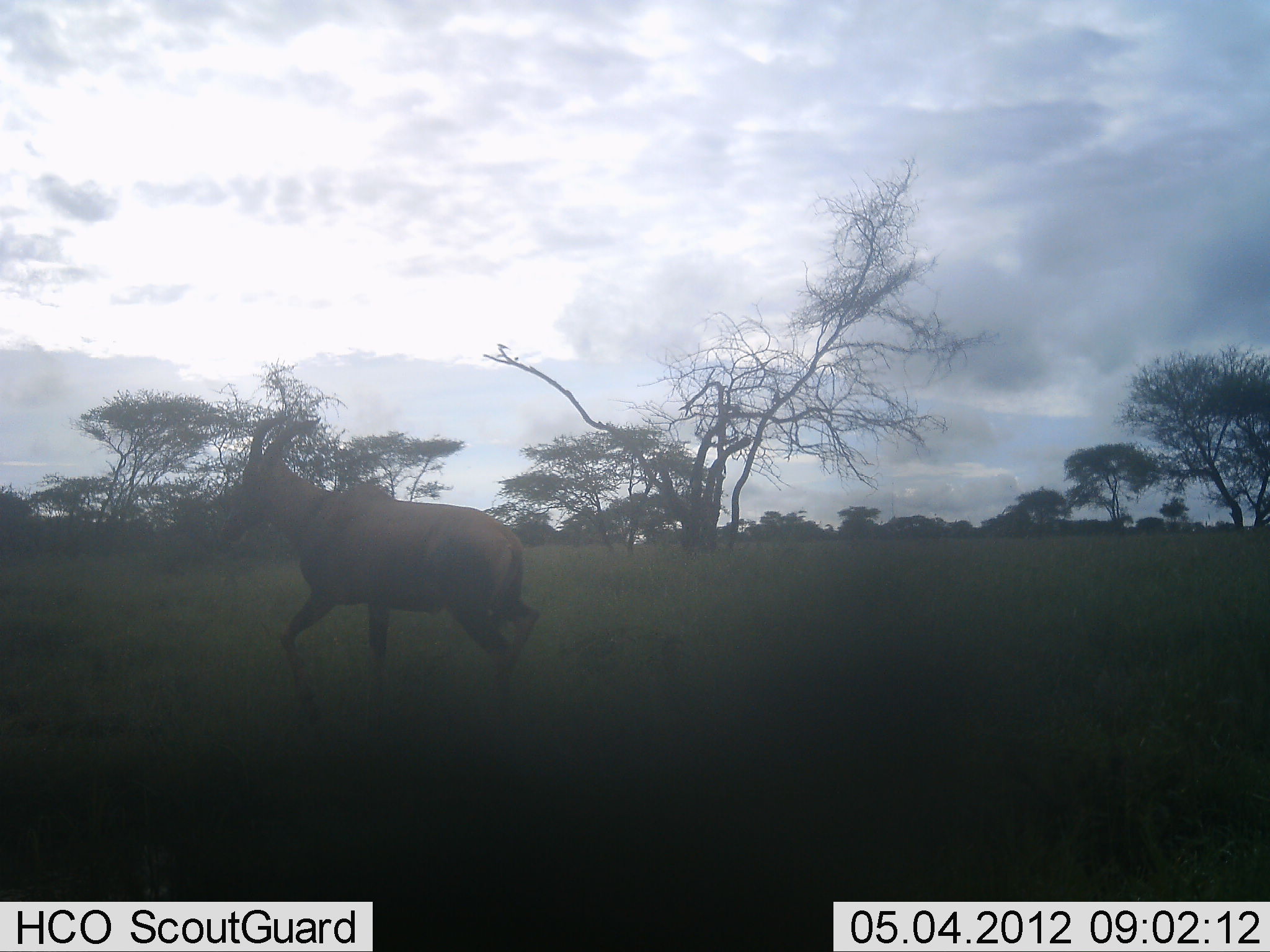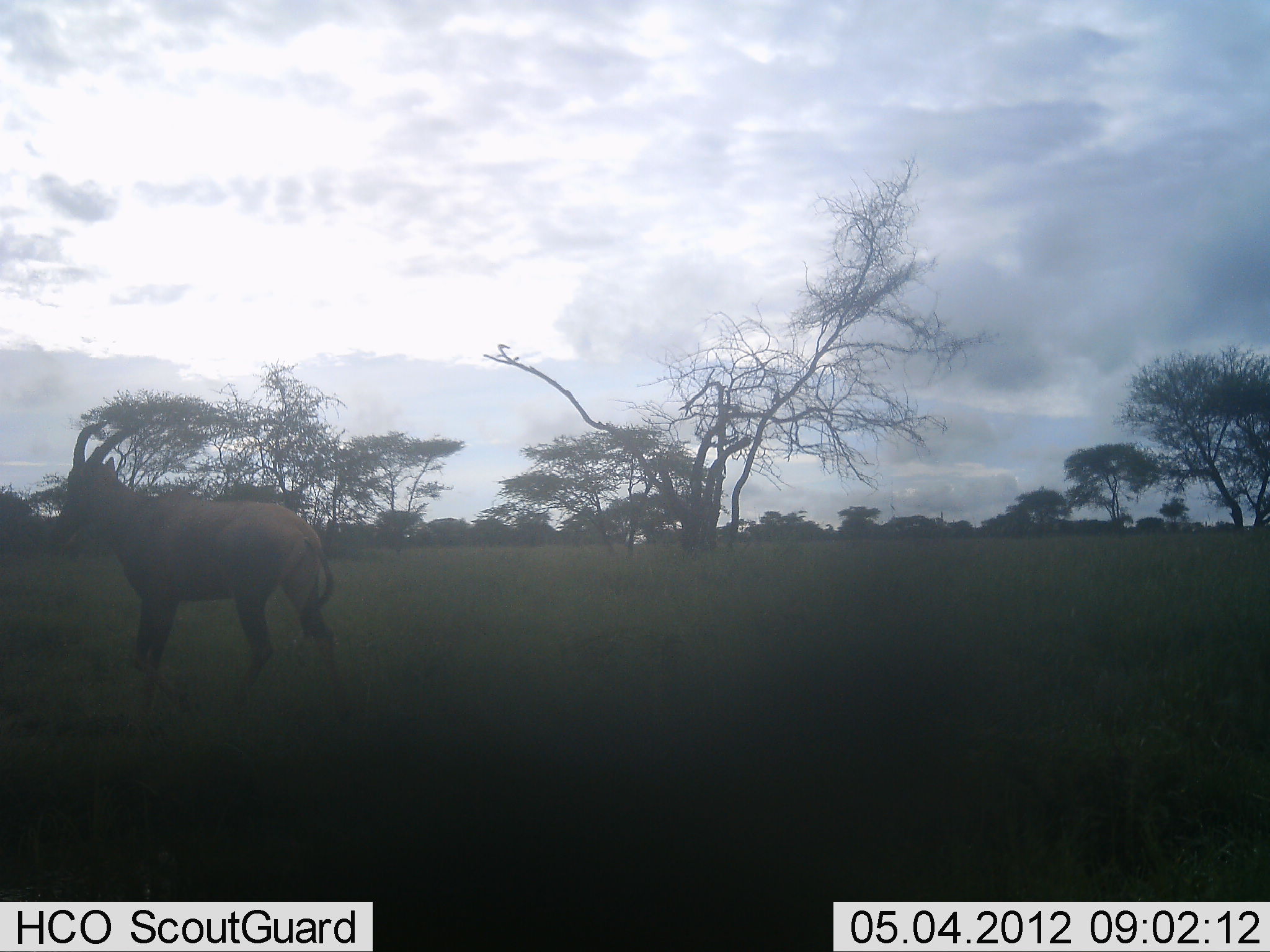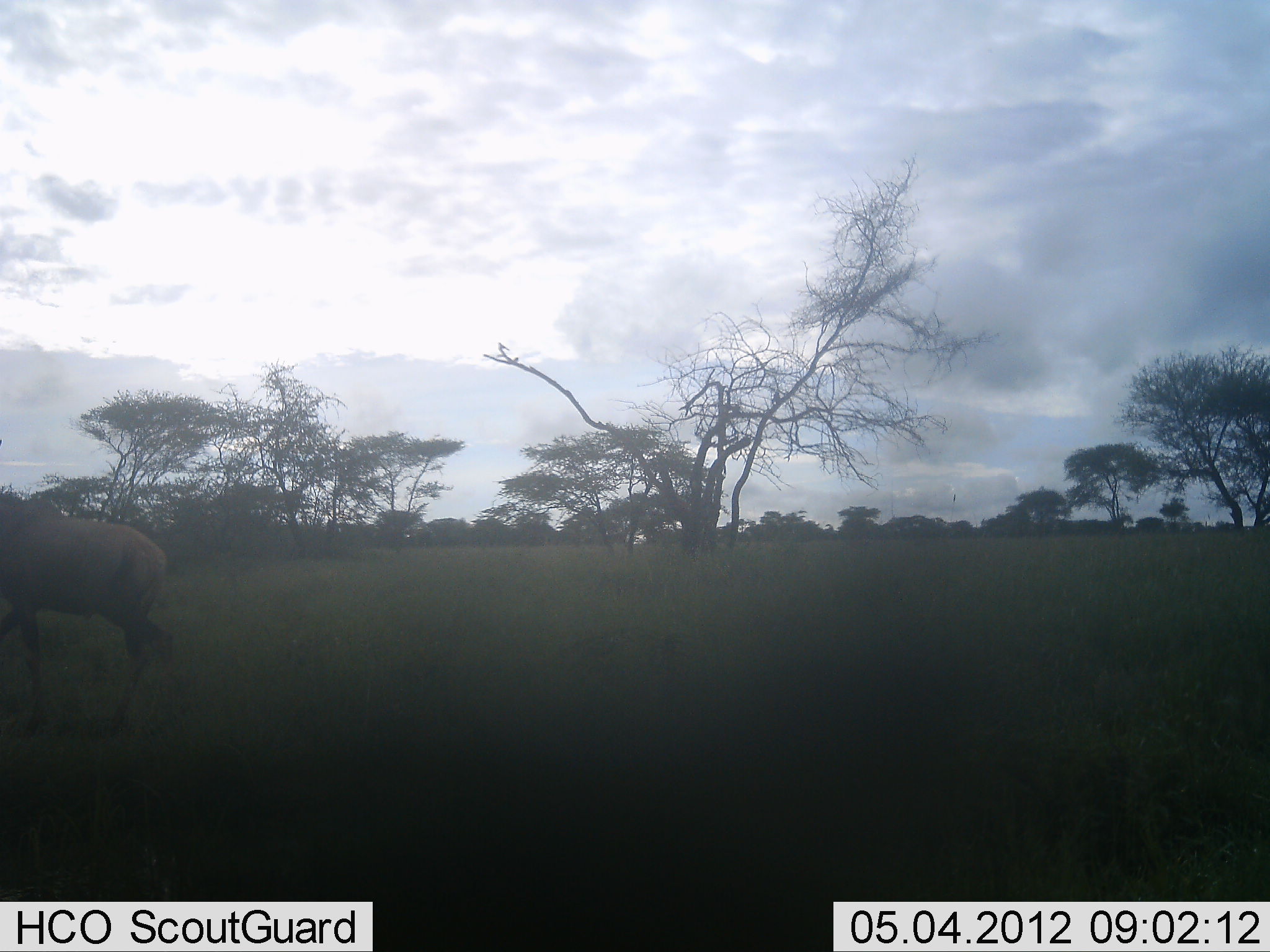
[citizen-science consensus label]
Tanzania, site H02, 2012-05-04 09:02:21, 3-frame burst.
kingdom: Animalia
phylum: Chordata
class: Mammalia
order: Artiodactyla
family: Bovidae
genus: Damaliscus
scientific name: Damaliscus lunatus jimela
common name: topi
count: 1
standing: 14%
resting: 0%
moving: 93%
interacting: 0%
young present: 0%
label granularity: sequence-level